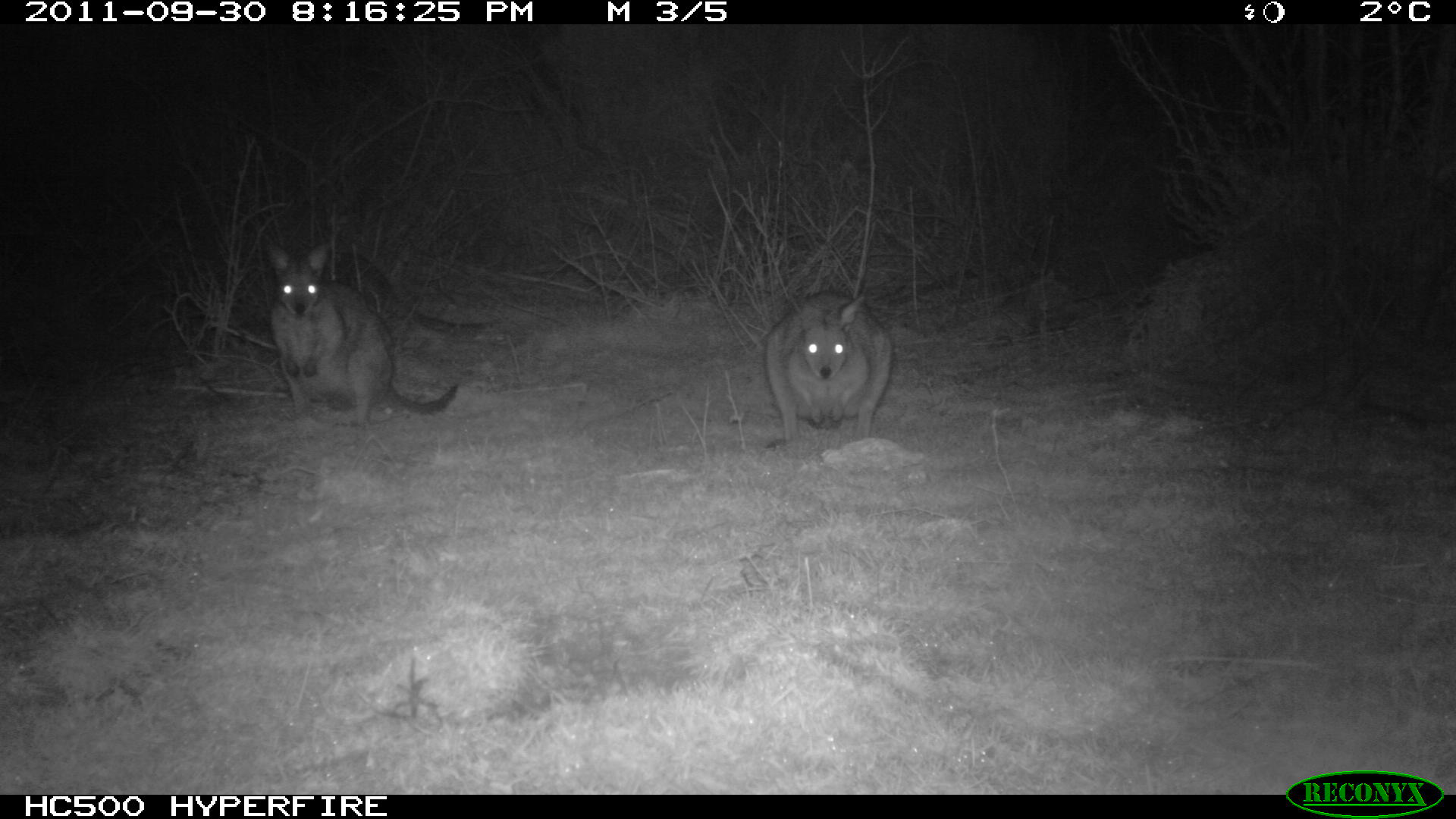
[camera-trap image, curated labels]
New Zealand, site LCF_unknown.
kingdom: Animalia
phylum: Chordata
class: Mammalia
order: Diprotodontia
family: Macropodidae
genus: Notamacropus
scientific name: Notamacropus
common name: wallaby